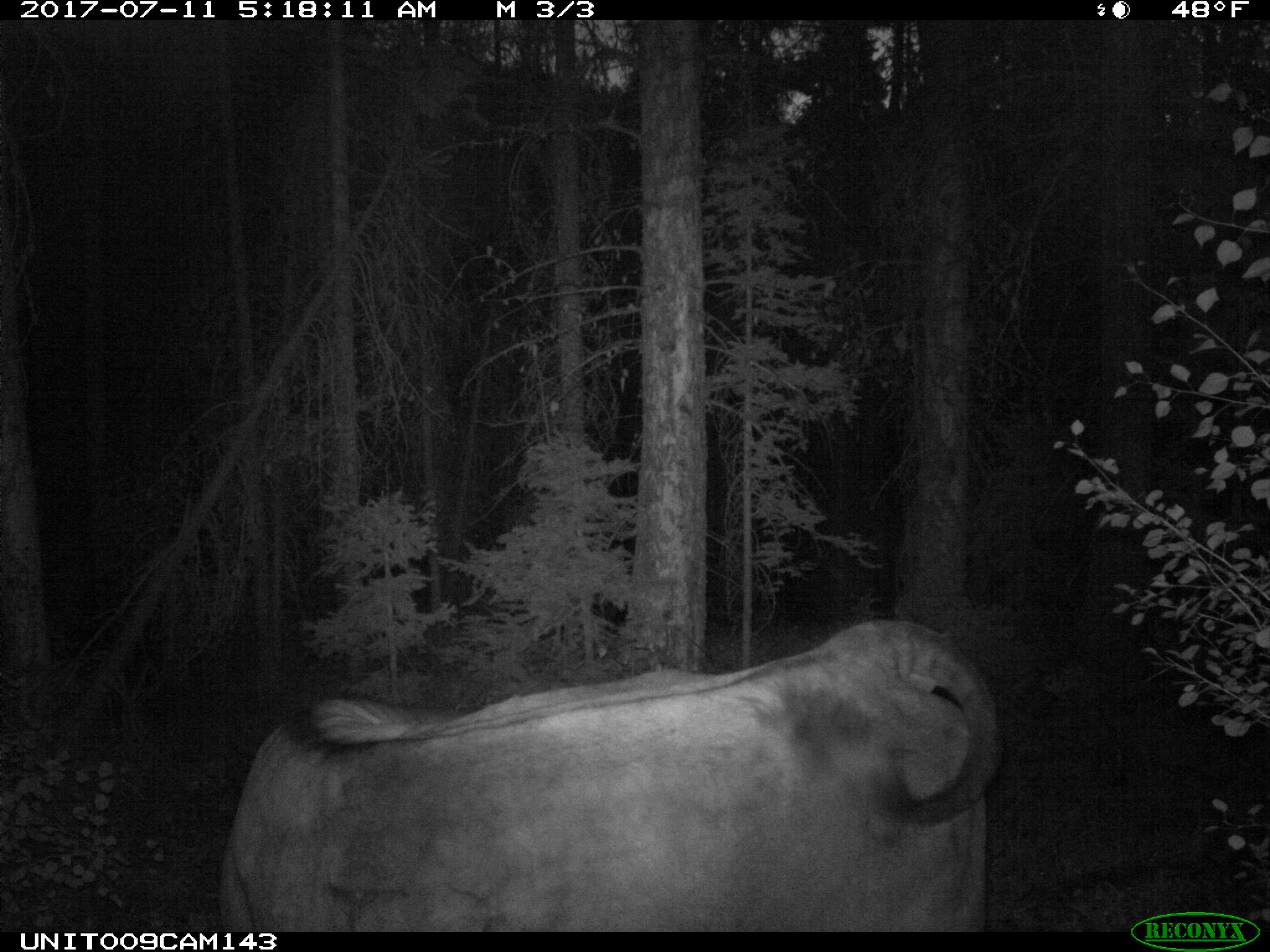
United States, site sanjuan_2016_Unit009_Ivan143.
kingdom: Animalia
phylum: Chordata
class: Mammalia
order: Artiodactyla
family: Bovidae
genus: Bos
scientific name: Bos taurus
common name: domestic cow